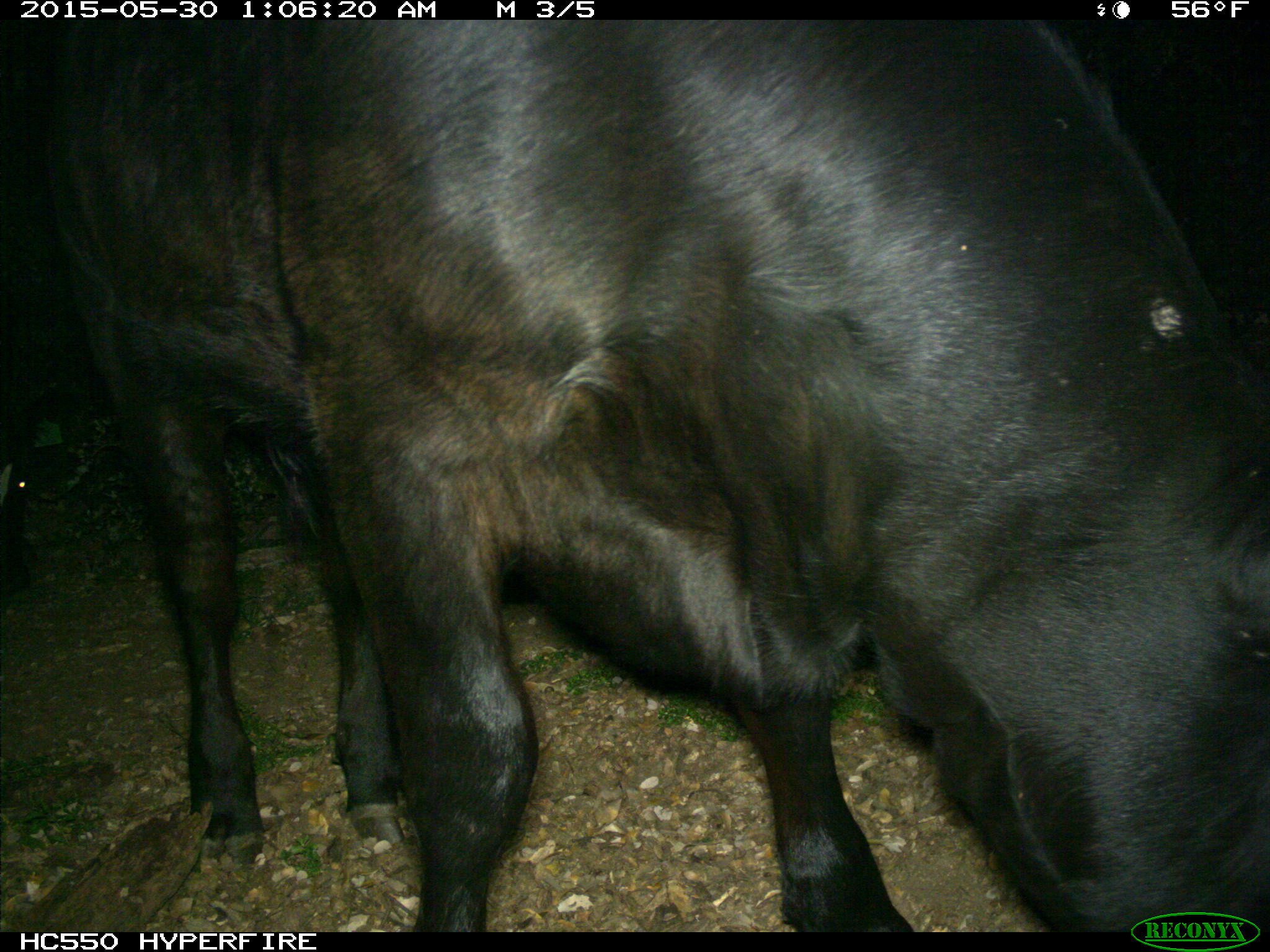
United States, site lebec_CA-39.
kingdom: Animalia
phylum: Chordata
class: Mammalia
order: Artiodactyla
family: Bovidae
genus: Bos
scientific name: Bos taurus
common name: domestic cow